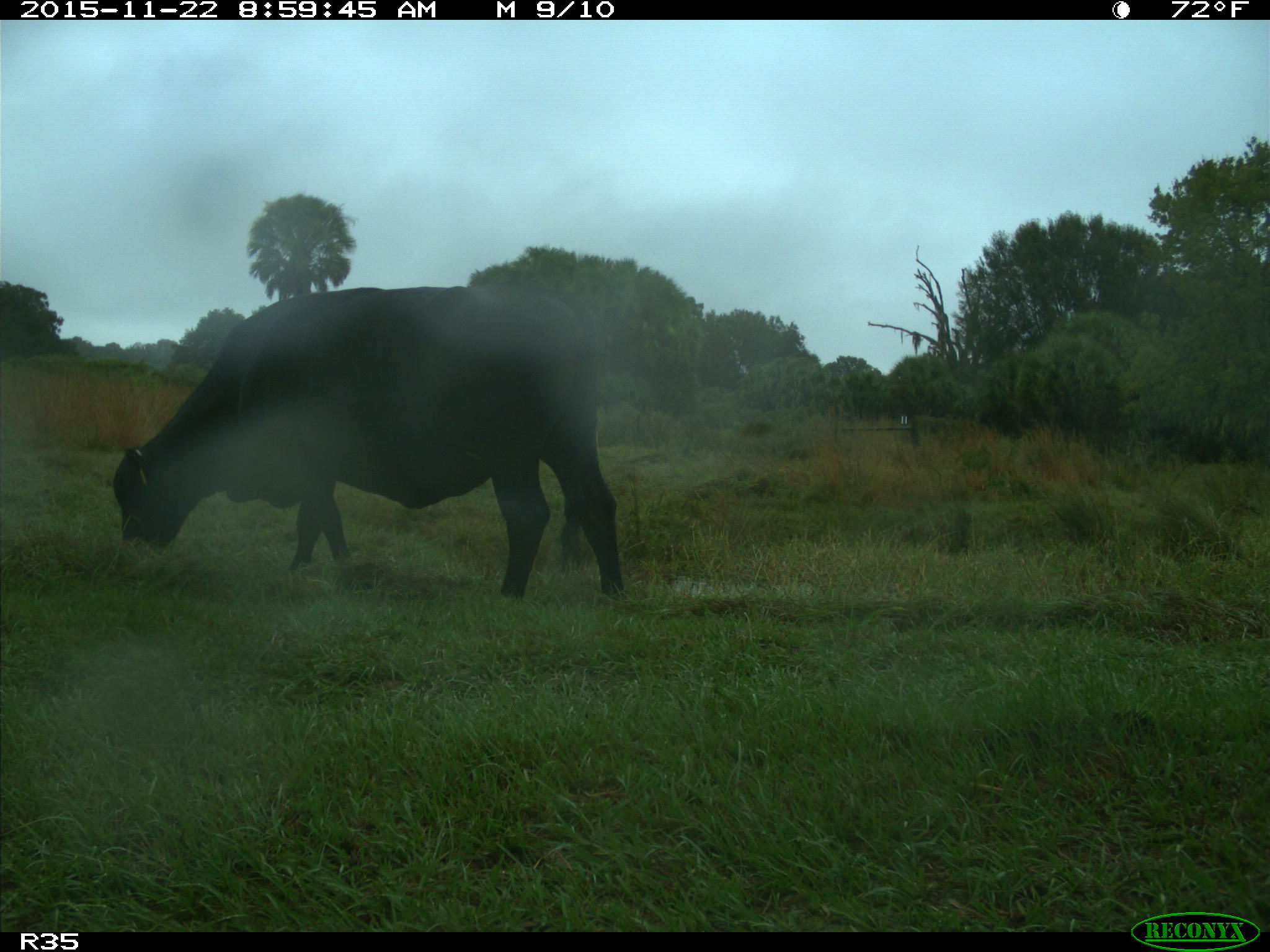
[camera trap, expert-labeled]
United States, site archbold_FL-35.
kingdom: Animalia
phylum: Chordata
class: Mammalia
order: Artiodactyla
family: Bovidae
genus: Bos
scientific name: Bos taurus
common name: domestic cow